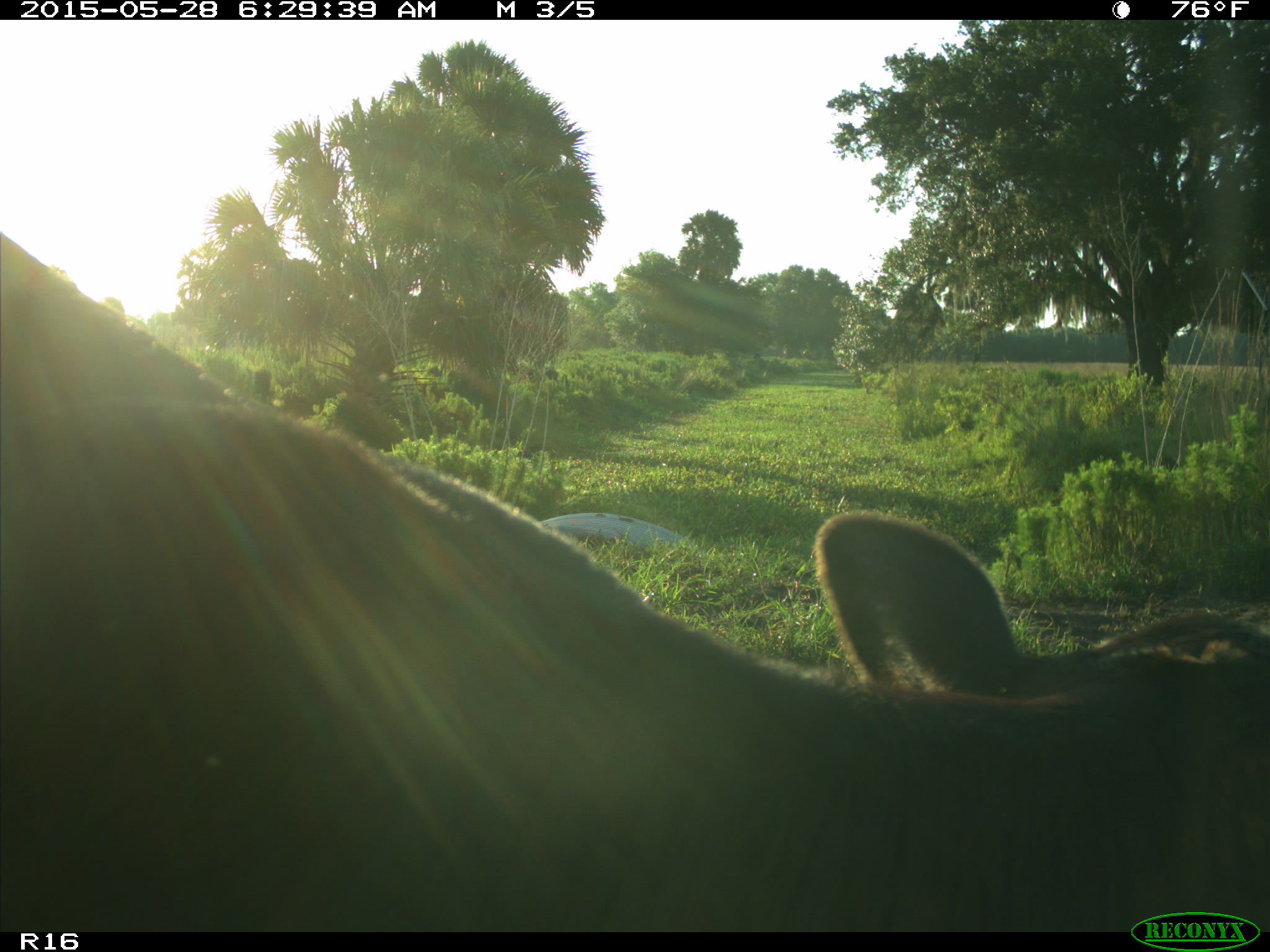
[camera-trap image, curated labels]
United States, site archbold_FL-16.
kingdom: Animalia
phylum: Chordata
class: Mammalia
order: Artiodactyla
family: Bovidae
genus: Bos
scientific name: Bos taurus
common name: domestic cow